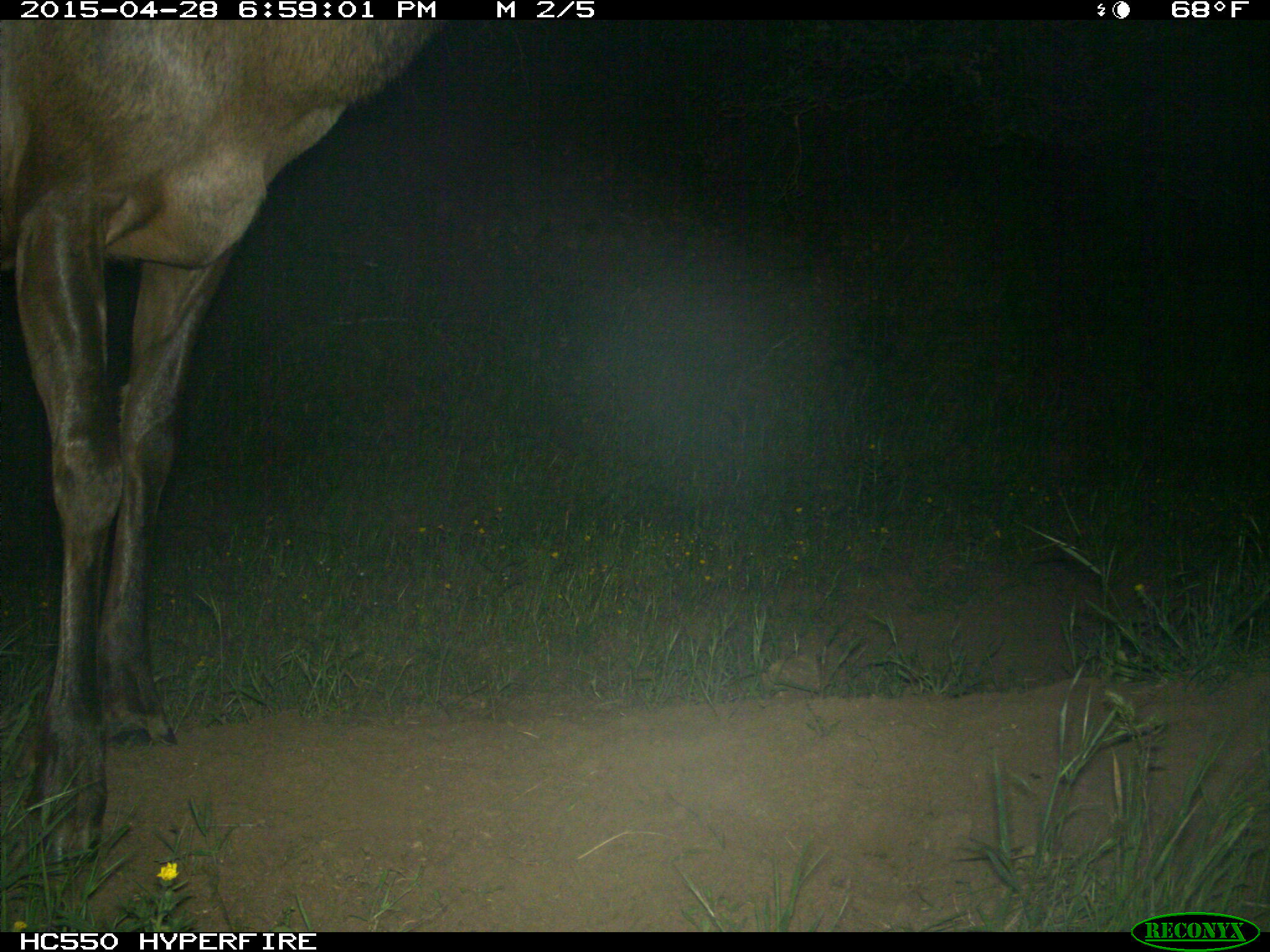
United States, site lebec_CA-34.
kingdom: Animalia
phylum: Chordata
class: Mammalia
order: Artiodactyla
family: Cervidae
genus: Cervus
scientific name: Cervus canadensis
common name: elk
Cervus canadensis (elk).